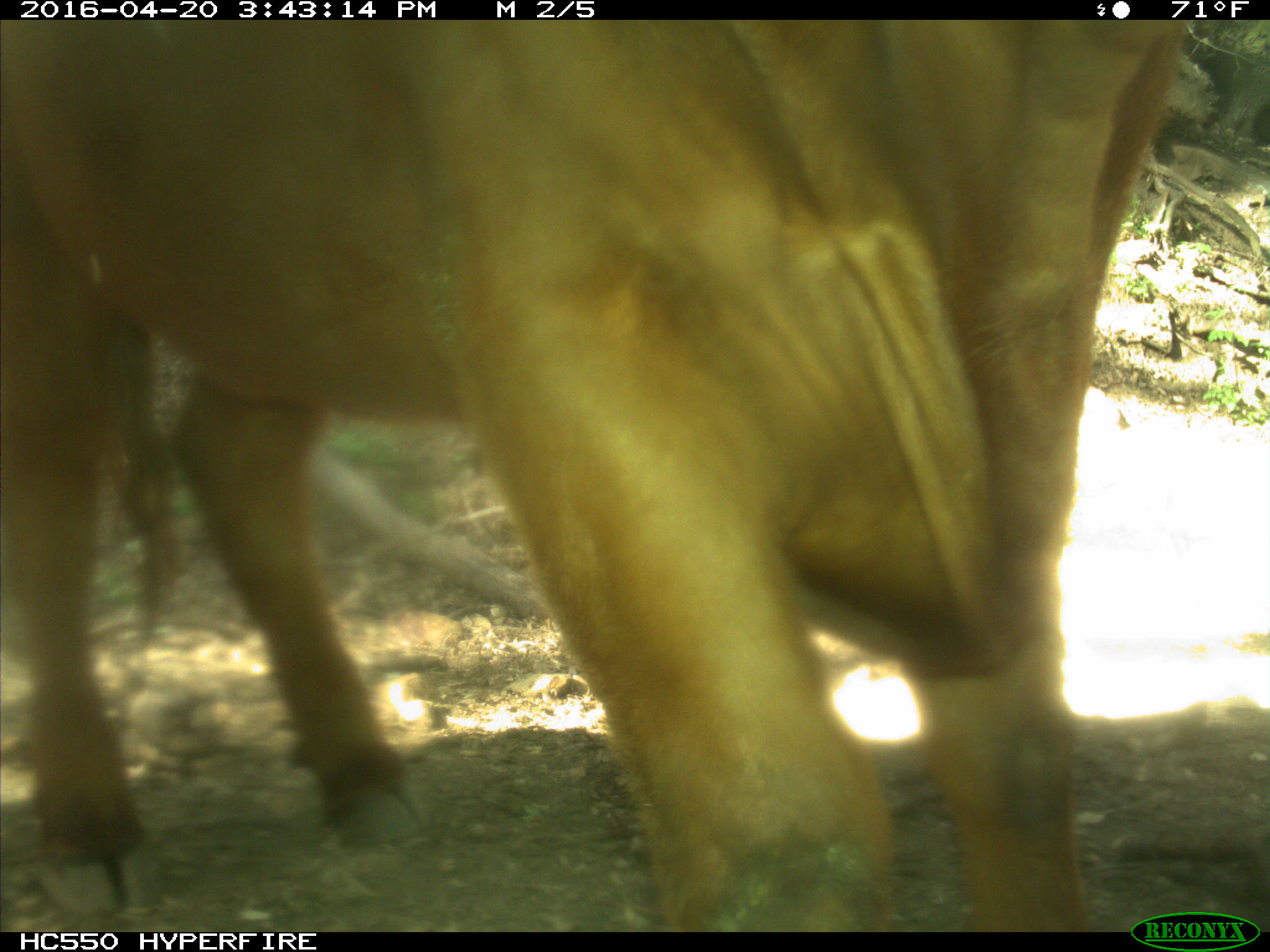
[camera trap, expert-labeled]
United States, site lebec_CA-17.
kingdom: Animalia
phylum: Chordata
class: Mammalia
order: Artiodactyla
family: Bovidae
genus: Bos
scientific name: Bos taurus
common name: domestic cow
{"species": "Bos taurus (domestic cow)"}